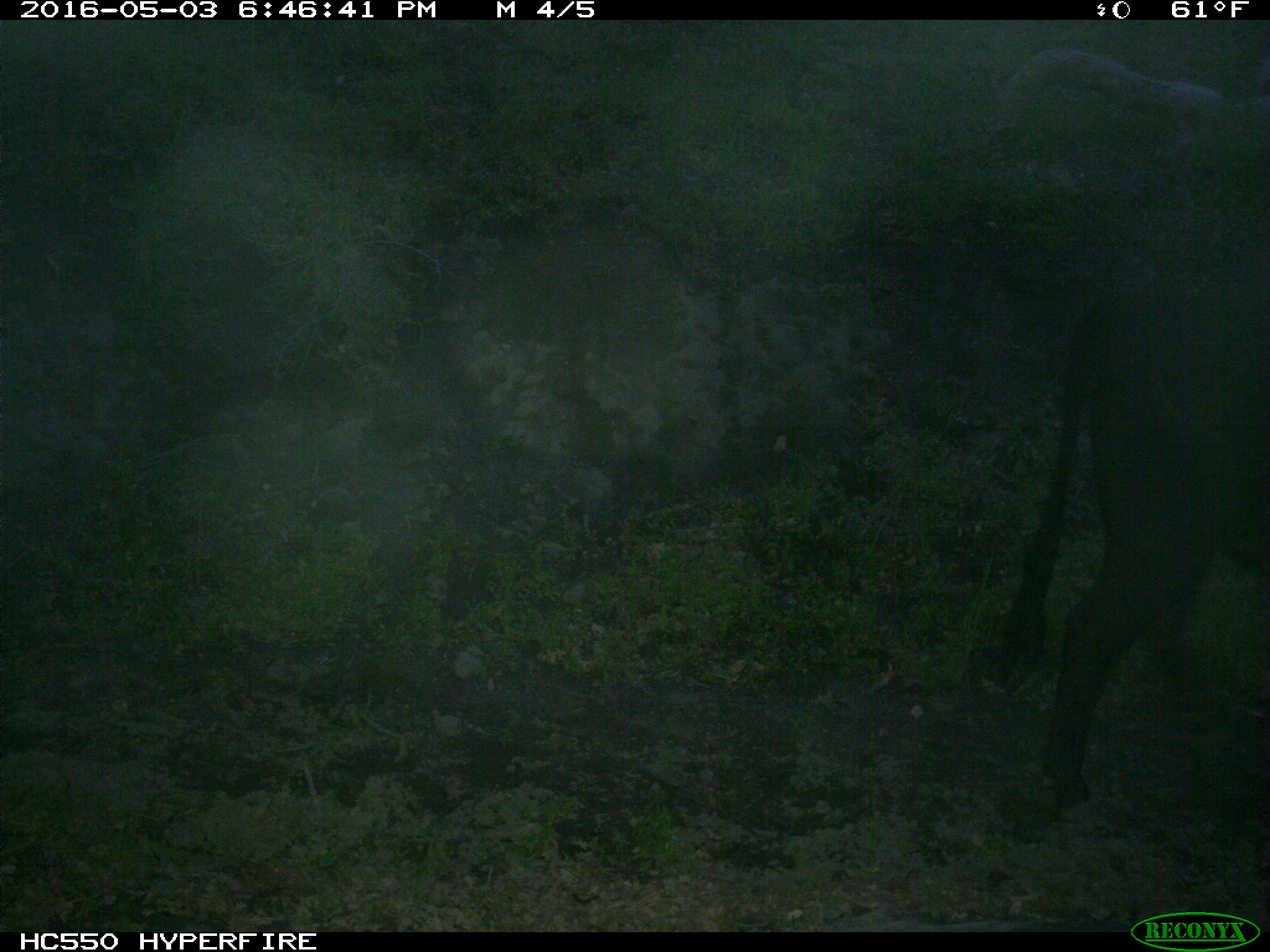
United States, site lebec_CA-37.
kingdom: Animalia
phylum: Chordata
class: Mammalia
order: Artiodactyla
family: Bovidae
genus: Bos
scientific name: Bos taurus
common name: domestic cow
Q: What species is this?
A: Bos taurus (domestic cow).